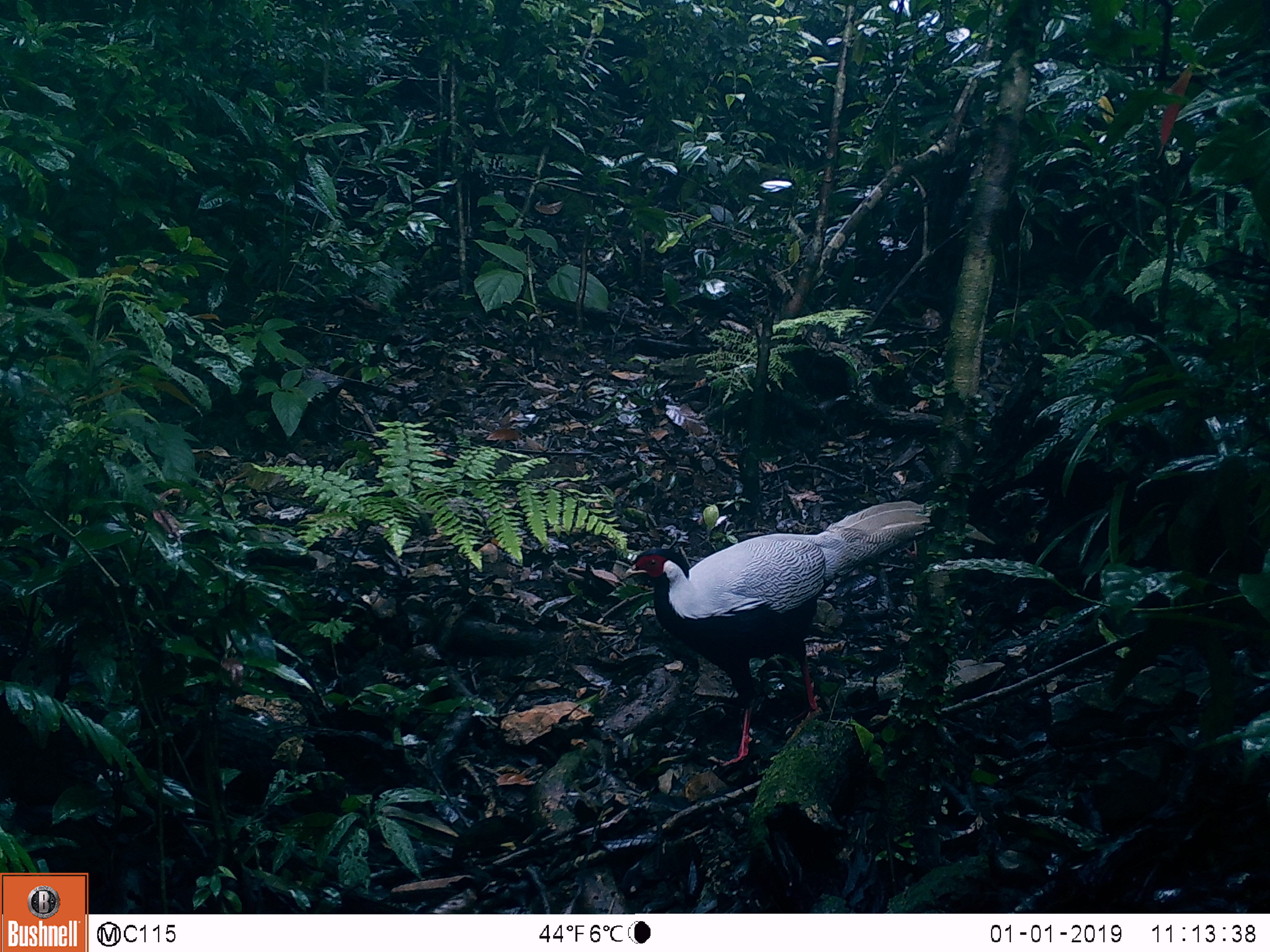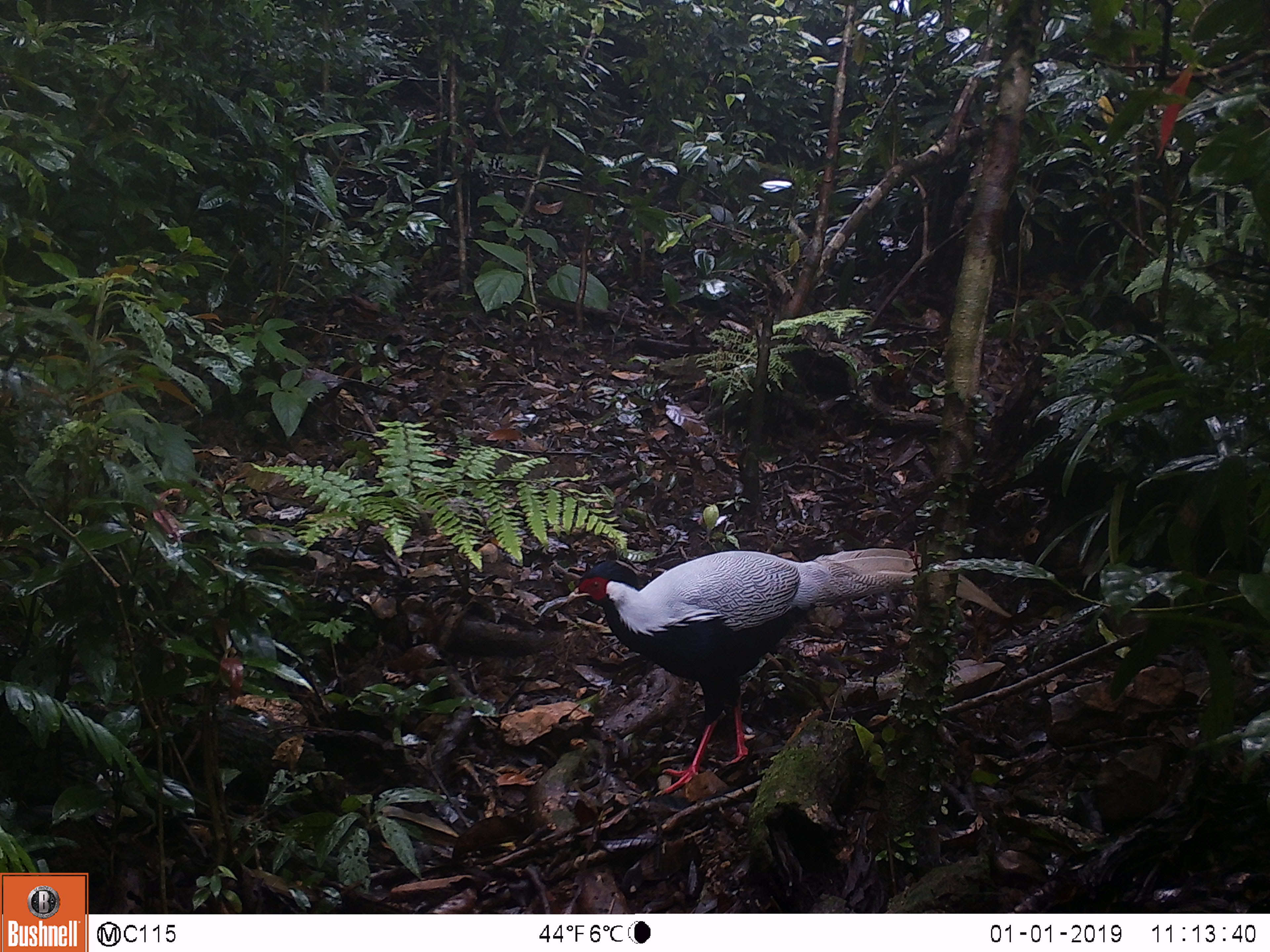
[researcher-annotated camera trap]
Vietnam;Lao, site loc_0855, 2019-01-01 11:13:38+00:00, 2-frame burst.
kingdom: Animalia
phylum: Chordata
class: Aves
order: Galliformes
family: Phasianidae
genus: Lophura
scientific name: Lophura nycthemera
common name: silver pheasant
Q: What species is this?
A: Silver pheasant (Lophura nycthemera).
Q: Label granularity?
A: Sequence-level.